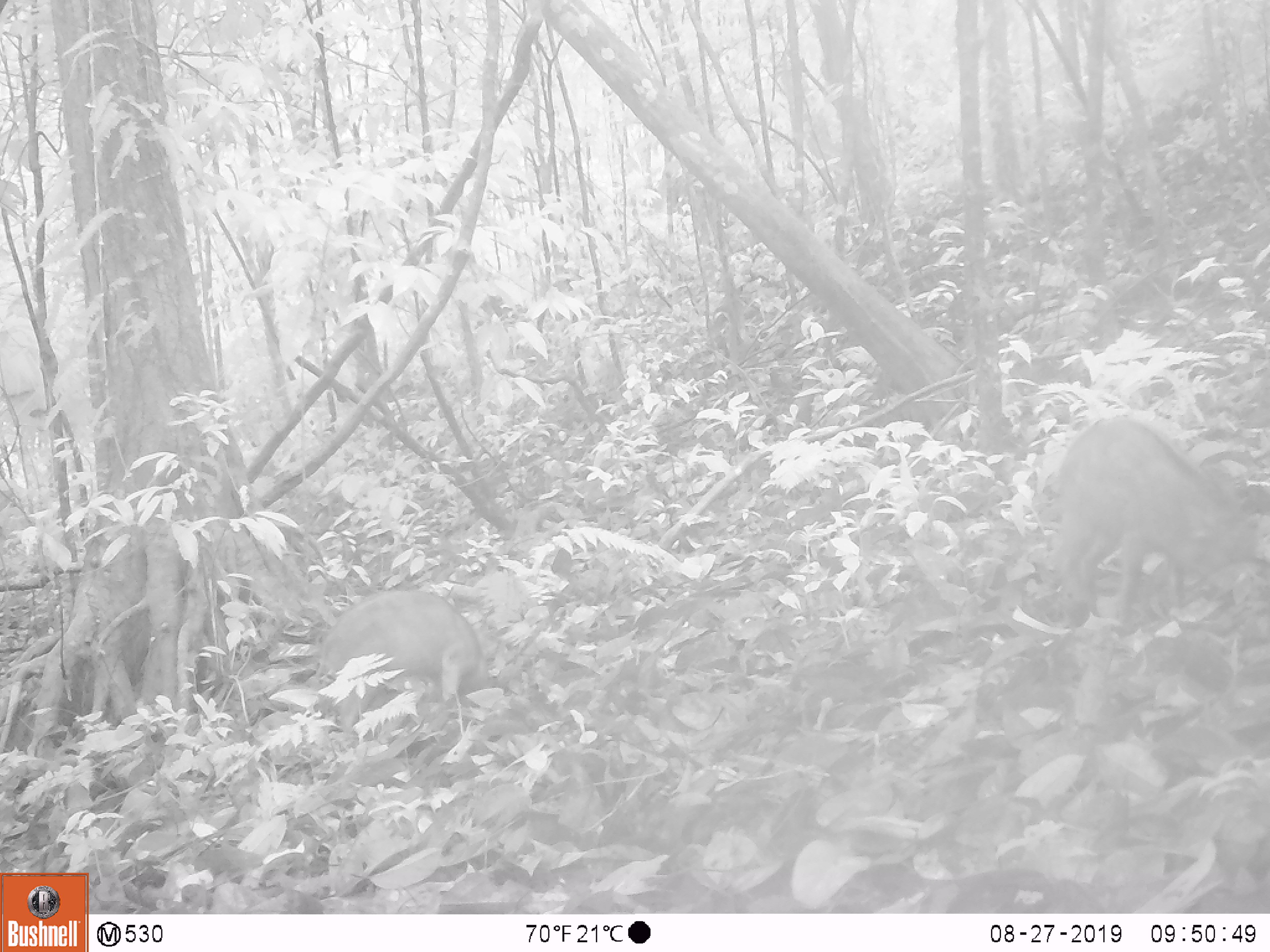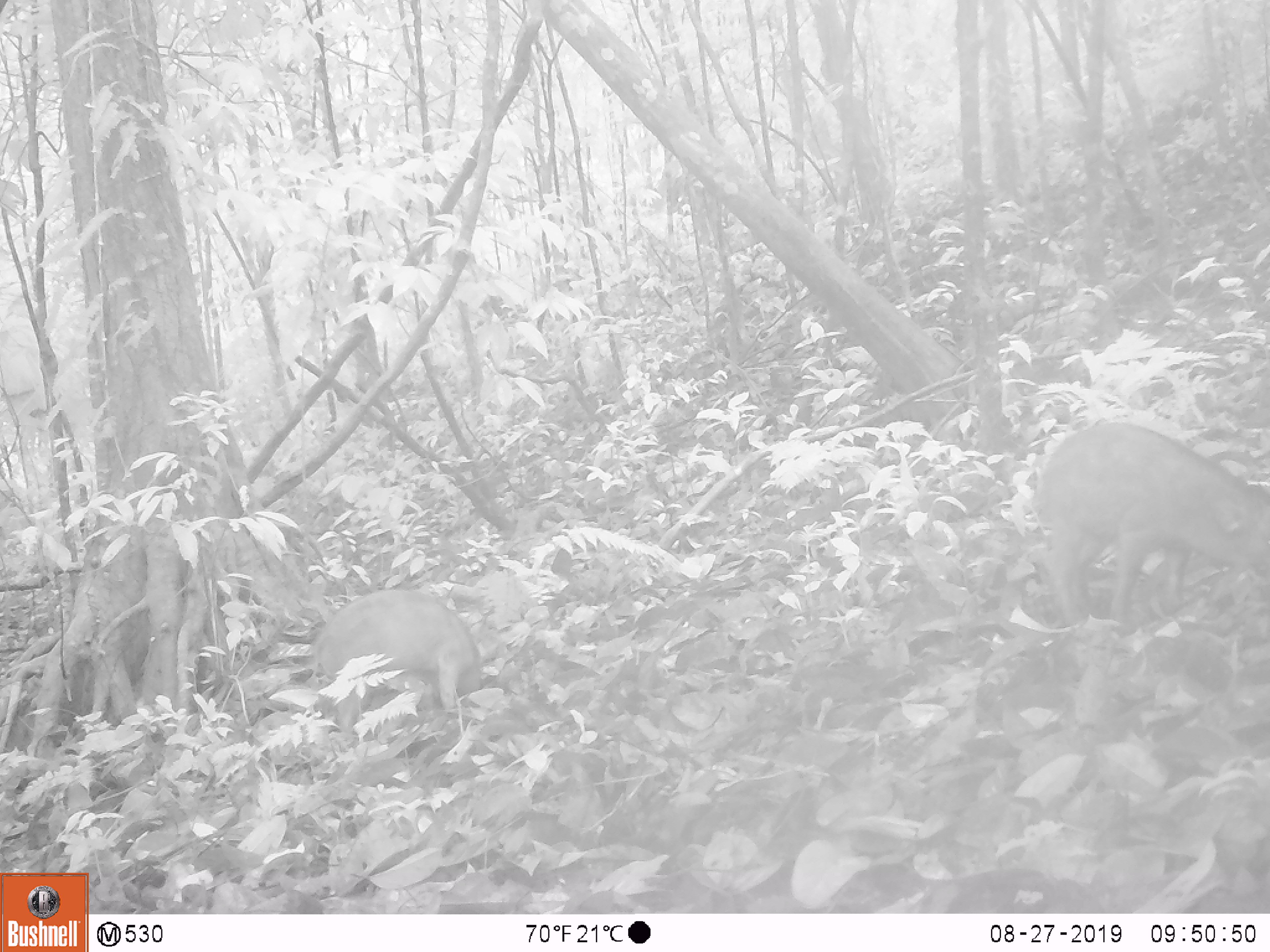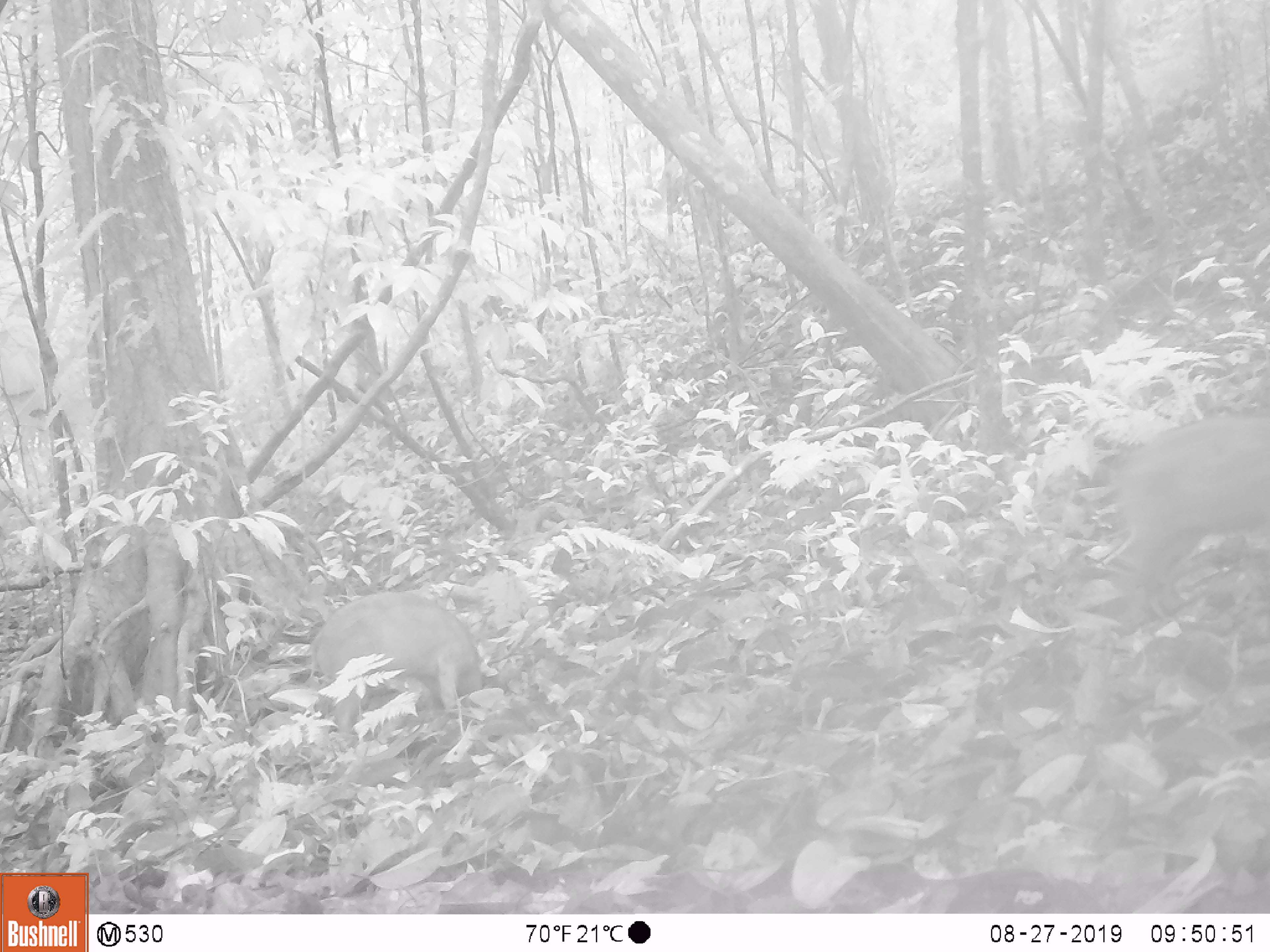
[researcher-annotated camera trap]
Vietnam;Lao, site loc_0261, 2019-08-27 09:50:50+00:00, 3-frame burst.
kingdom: Animalia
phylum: Chordata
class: Mammalia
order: Artiodactyla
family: Suidae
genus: Sus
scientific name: Sus scrofa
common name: eurasian wild pig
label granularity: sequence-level